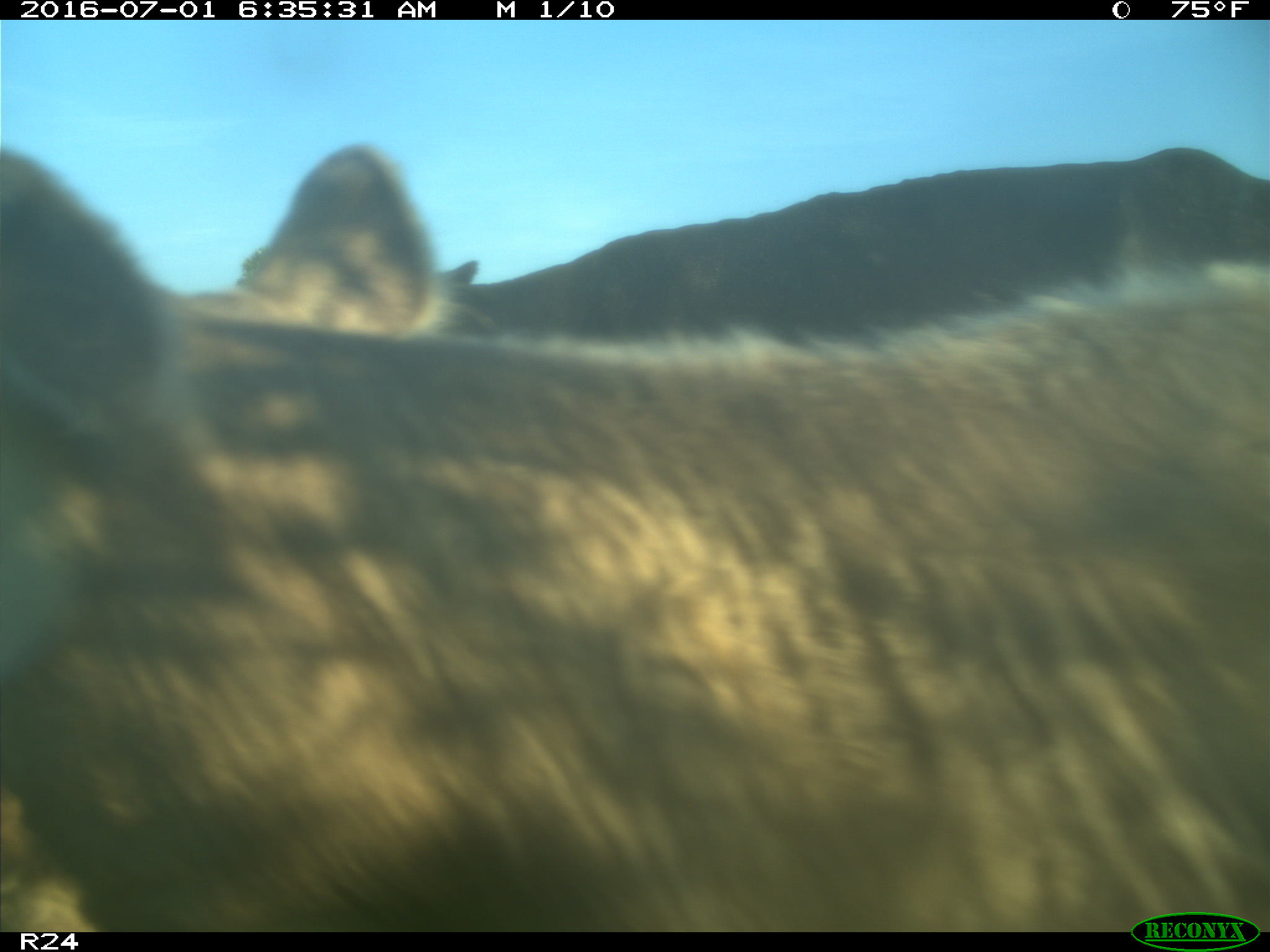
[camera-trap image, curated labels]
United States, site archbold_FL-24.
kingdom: Animalia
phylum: Chordata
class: Mammalia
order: Artiodactyla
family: Bovidae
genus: Bos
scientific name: Bos taurus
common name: domestic cow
Bos taurus (domestic cow).